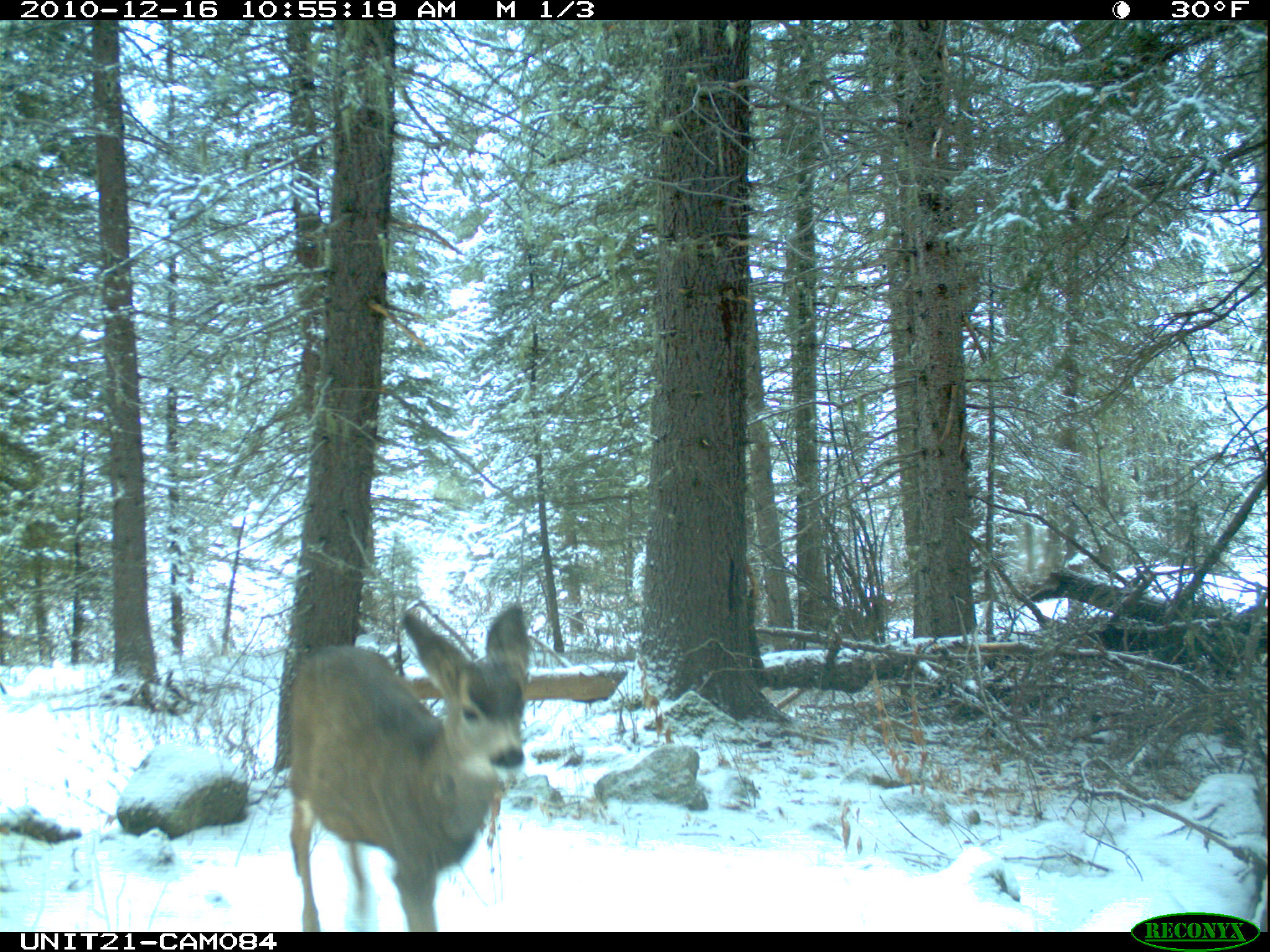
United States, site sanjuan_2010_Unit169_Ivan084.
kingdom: Animalia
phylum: Chordata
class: Mammalia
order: Artiodactyla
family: Cervidae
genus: Odocoileus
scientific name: Odocoileus hemionus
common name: mule deer